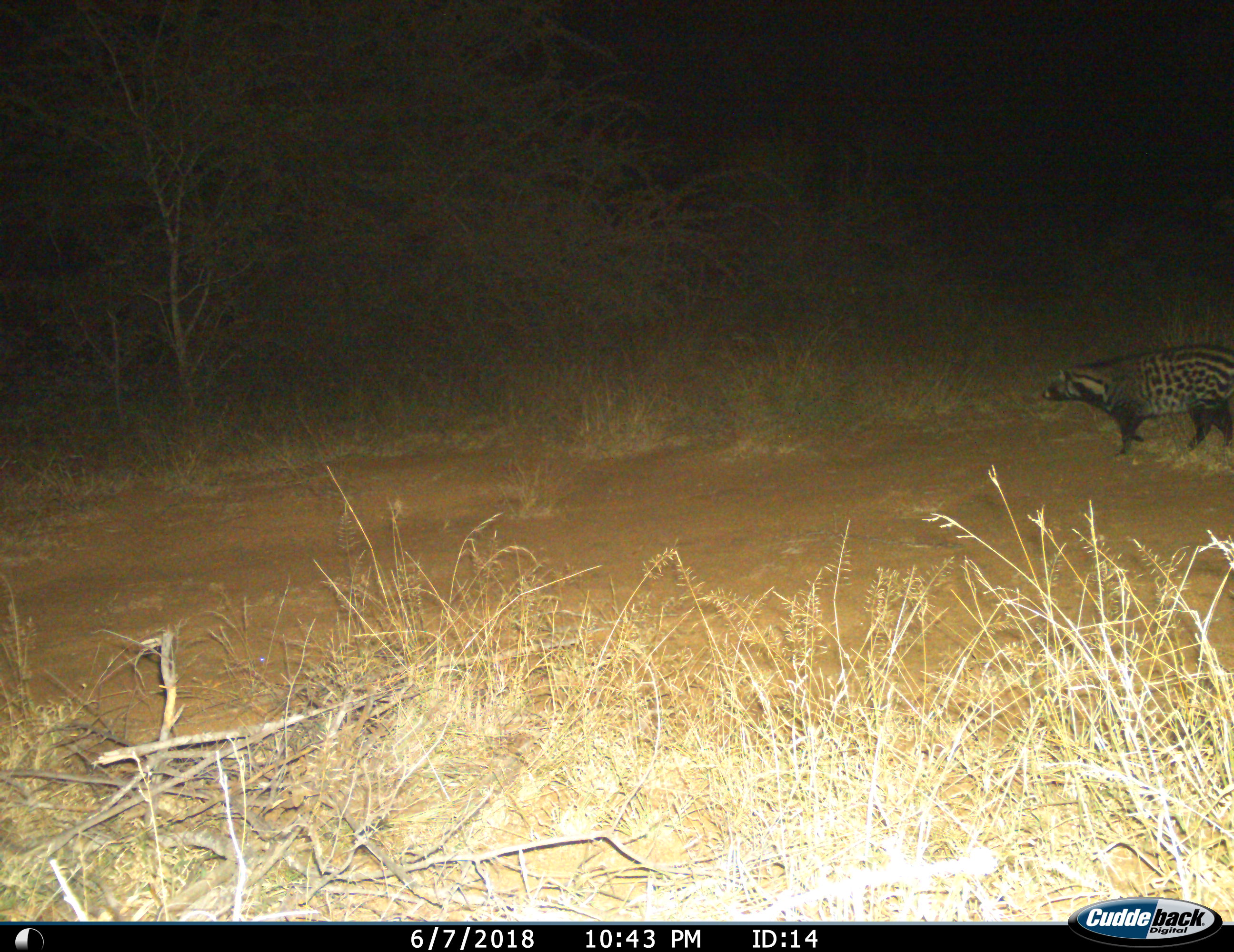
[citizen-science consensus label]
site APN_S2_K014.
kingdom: Animalia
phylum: Chordata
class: Mammalia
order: Carnivora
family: Viverridae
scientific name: Viverridae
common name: civet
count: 1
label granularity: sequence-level